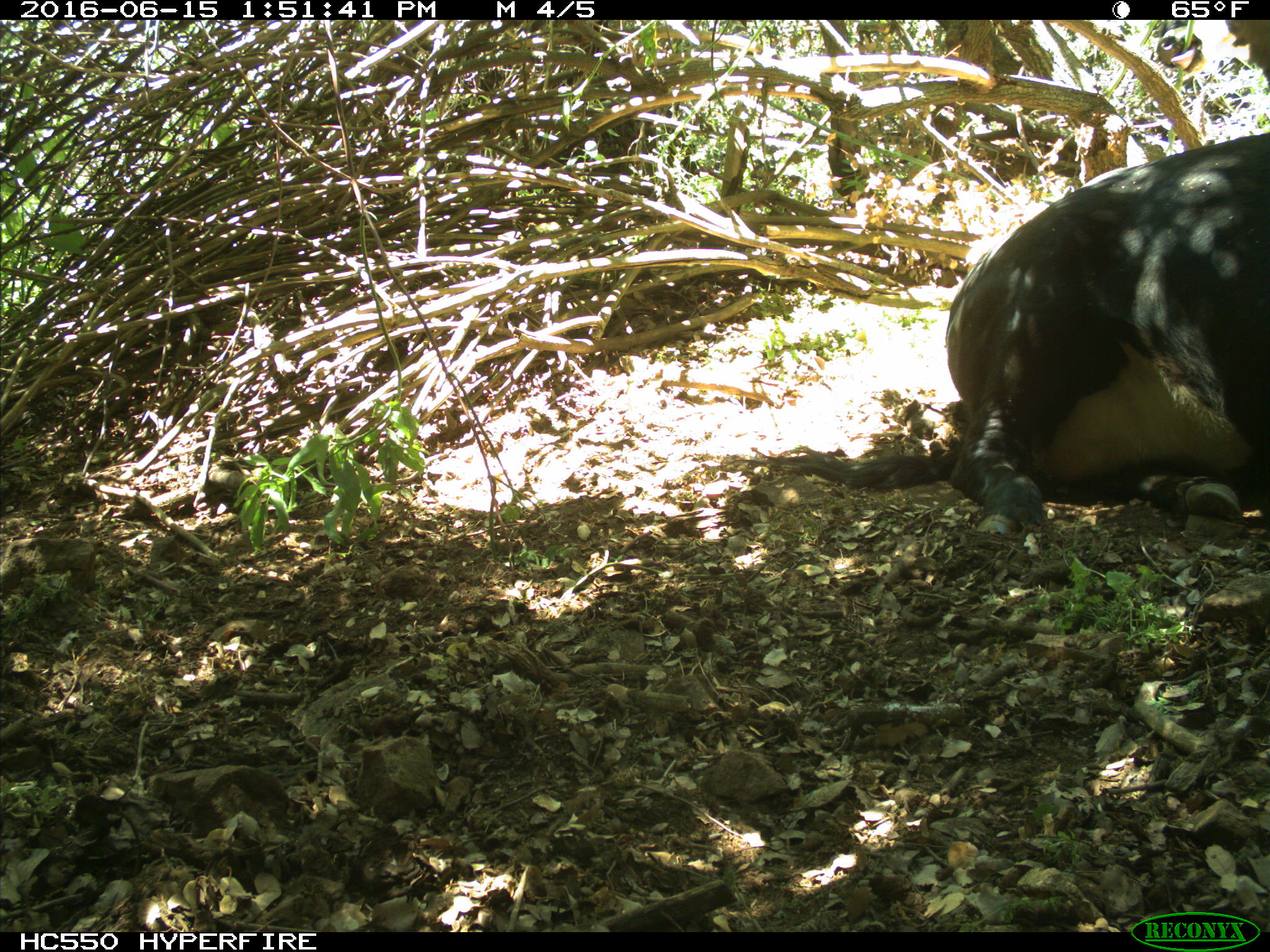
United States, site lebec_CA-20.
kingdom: Animalia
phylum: Chordata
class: Mammalia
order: Artiodactyla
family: Bovidae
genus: Bos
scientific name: Bos taurus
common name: domestic cow